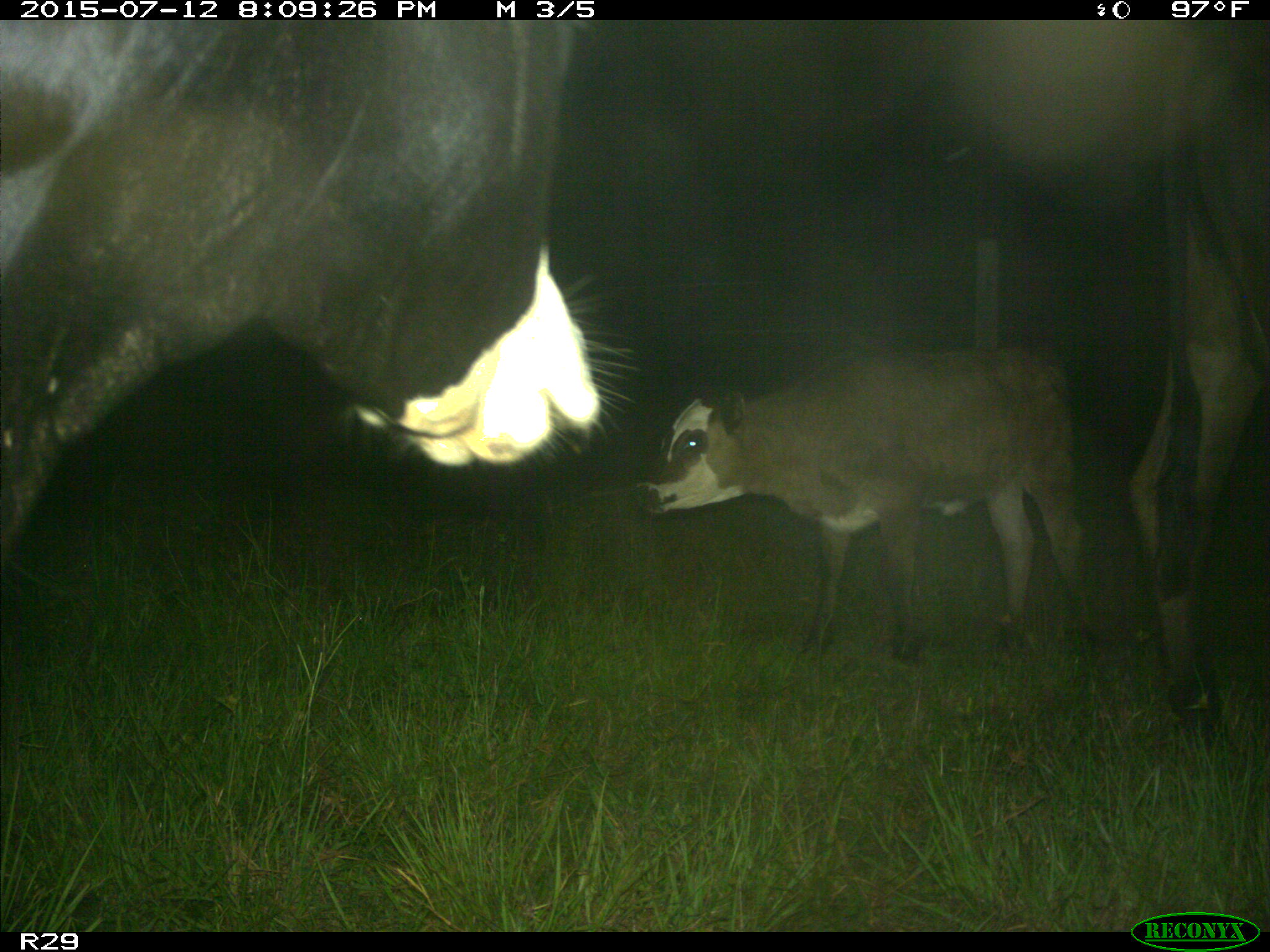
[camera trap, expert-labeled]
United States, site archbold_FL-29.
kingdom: Animalia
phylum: Chordata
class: Mammalia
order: Artiodactyla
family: Bovidae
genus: Bos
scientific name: Bos taurus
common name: domestic cow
Bos taurus (domestic cow).